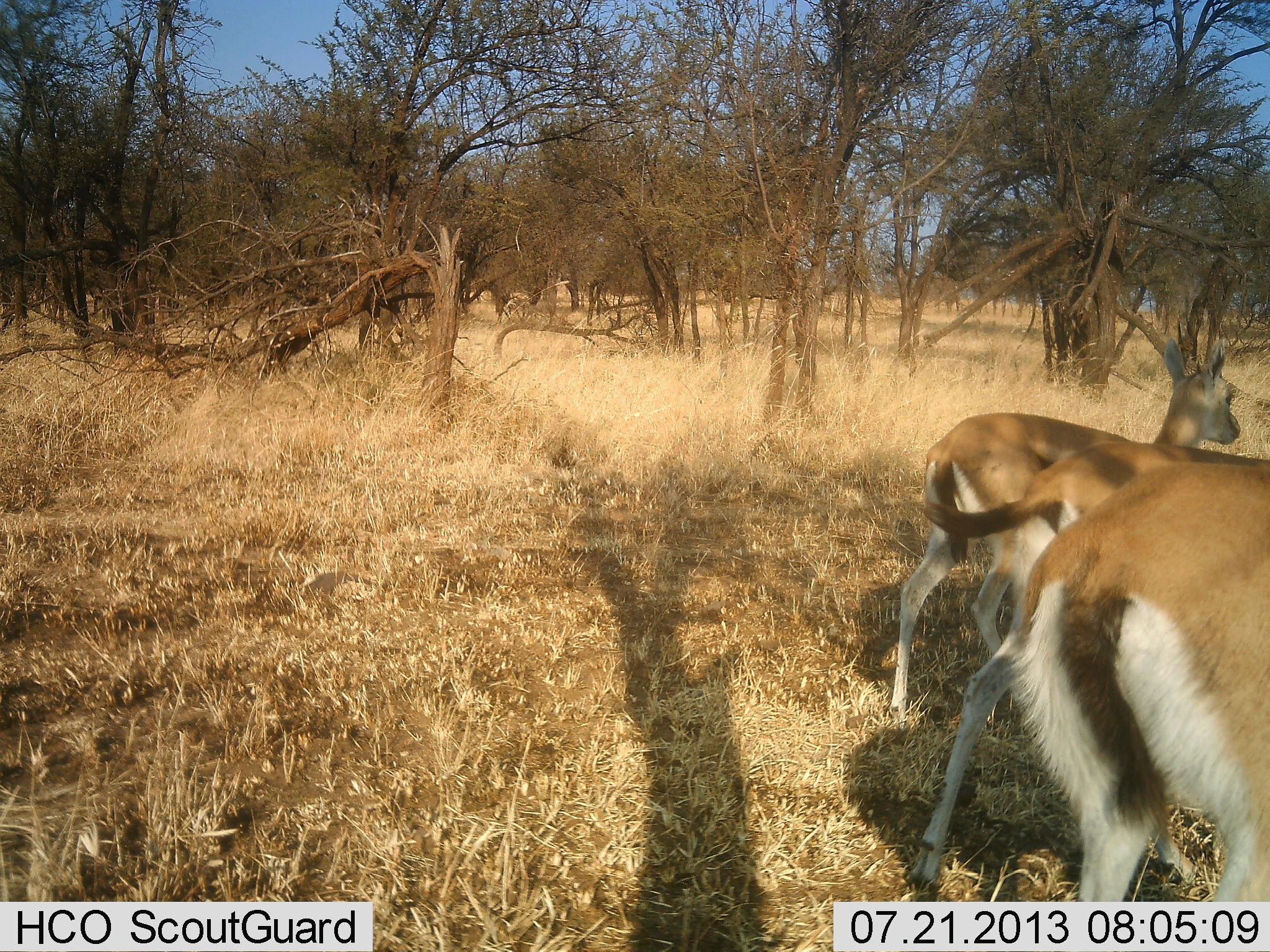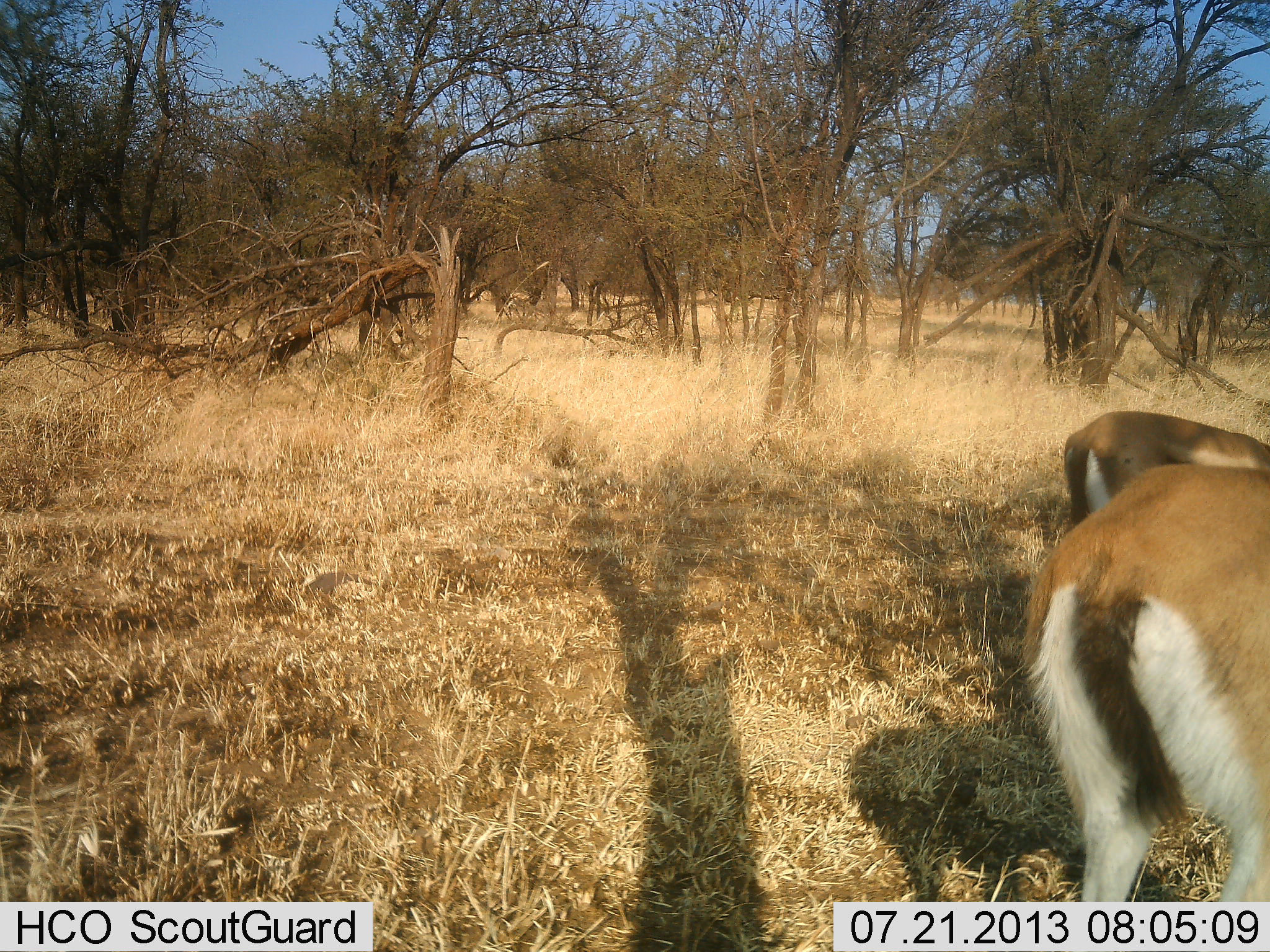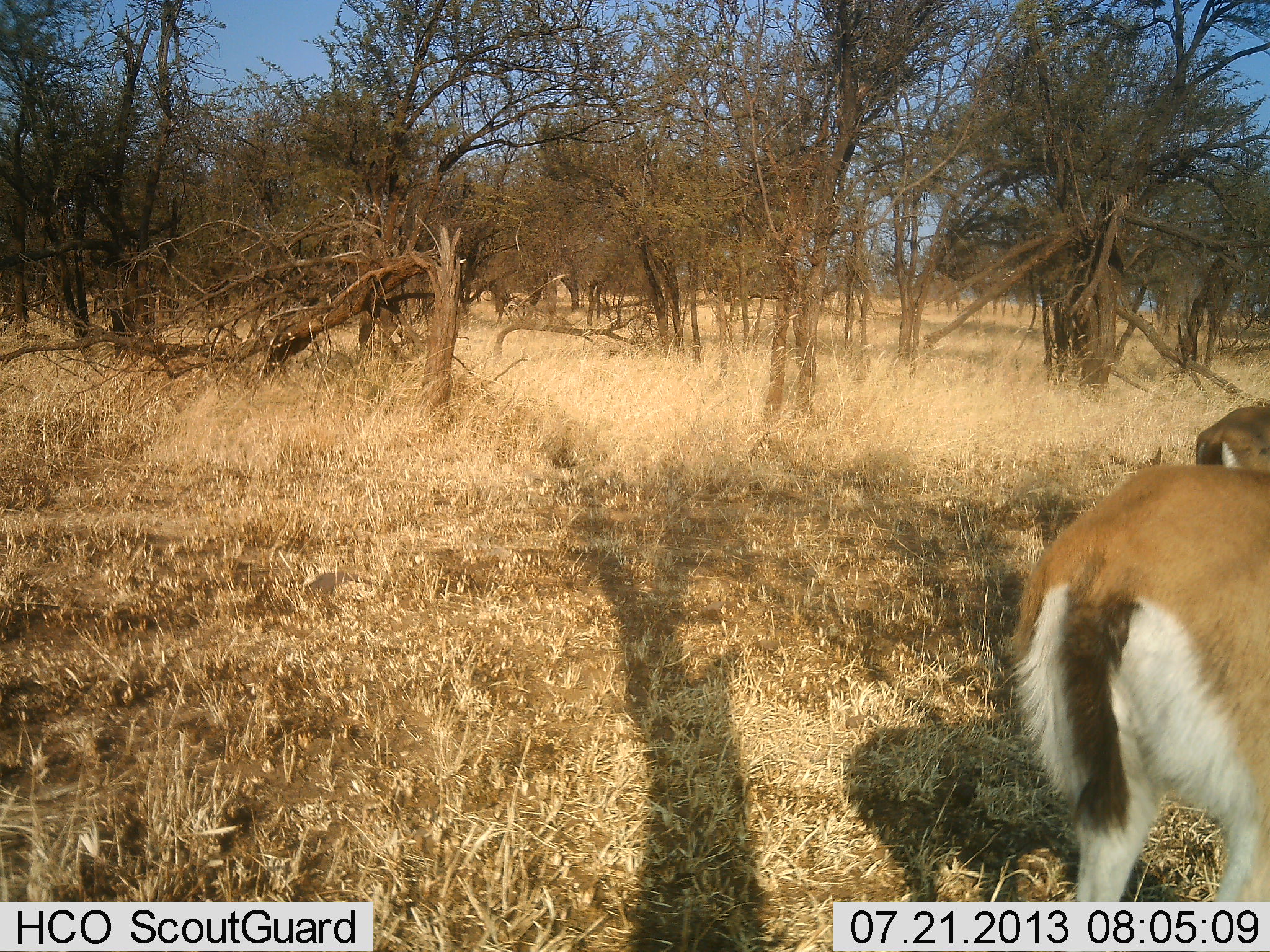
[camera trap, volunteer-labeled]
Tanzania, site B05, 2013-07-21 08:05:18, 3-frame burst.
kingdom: Animalia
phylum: Chordata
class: Mammalia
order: Artiodactyla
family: Bovidae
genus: Eudorcas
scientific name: Eudorcas thomsonii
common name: thomson's gazelle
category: gazellethomsons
Gazellethomsons (thomson's gazelle) (Eudorcas thomsonii), count 2. Behavior (volunteer vote fractions): standing 48%, resting 0%, moving 81%, interacting 0%. Young present (vote fraction): 3%. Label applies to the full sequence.